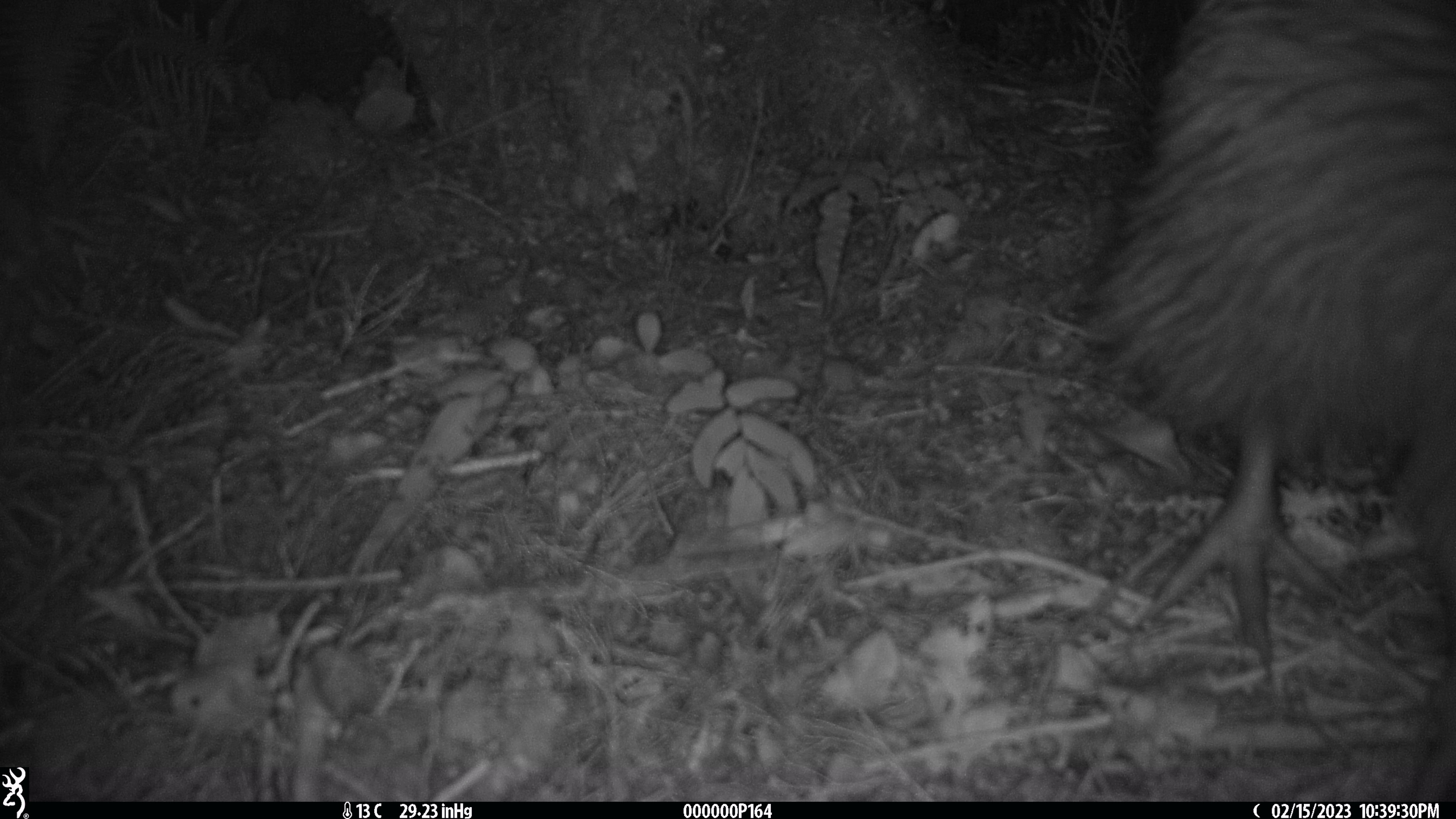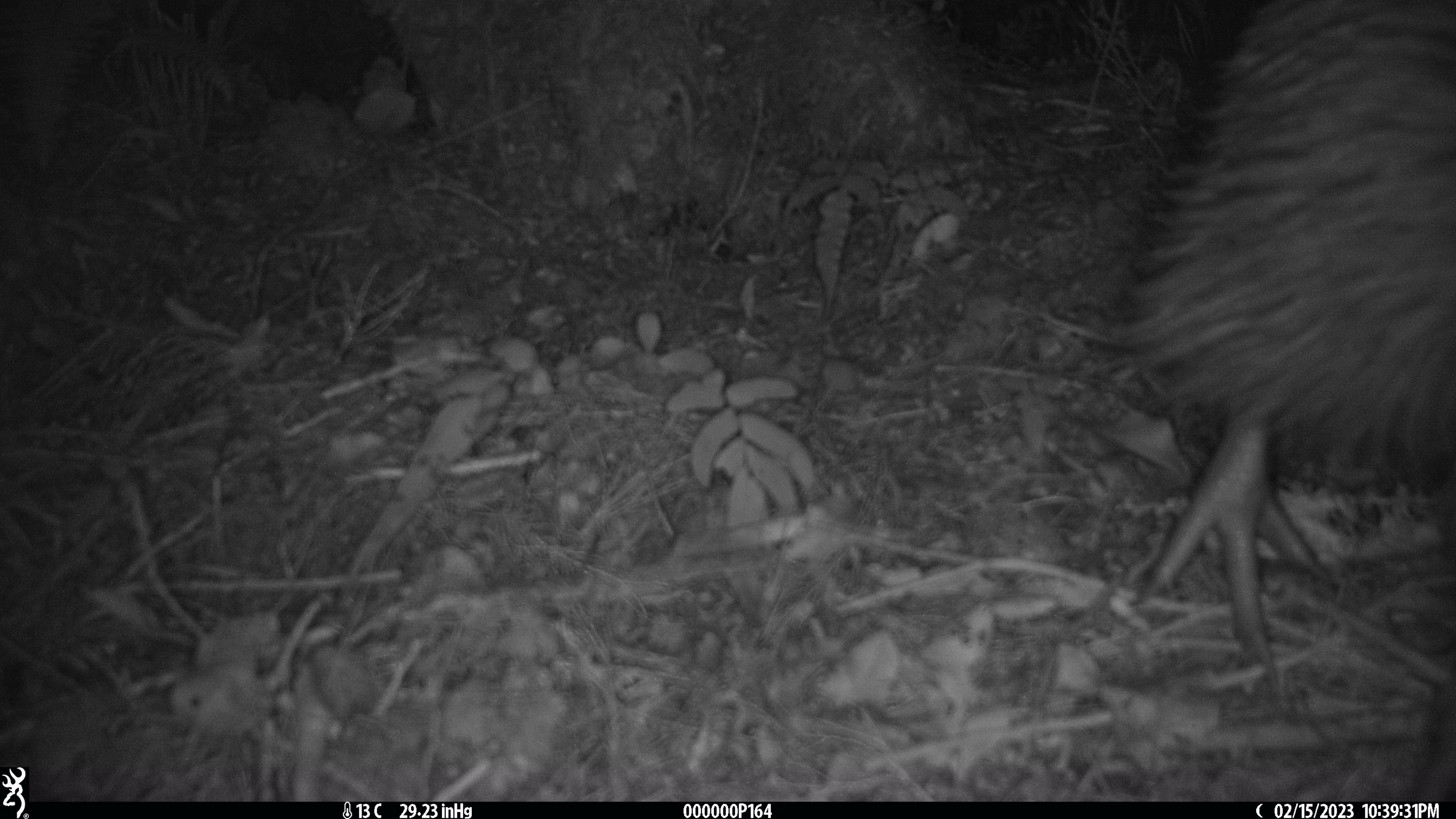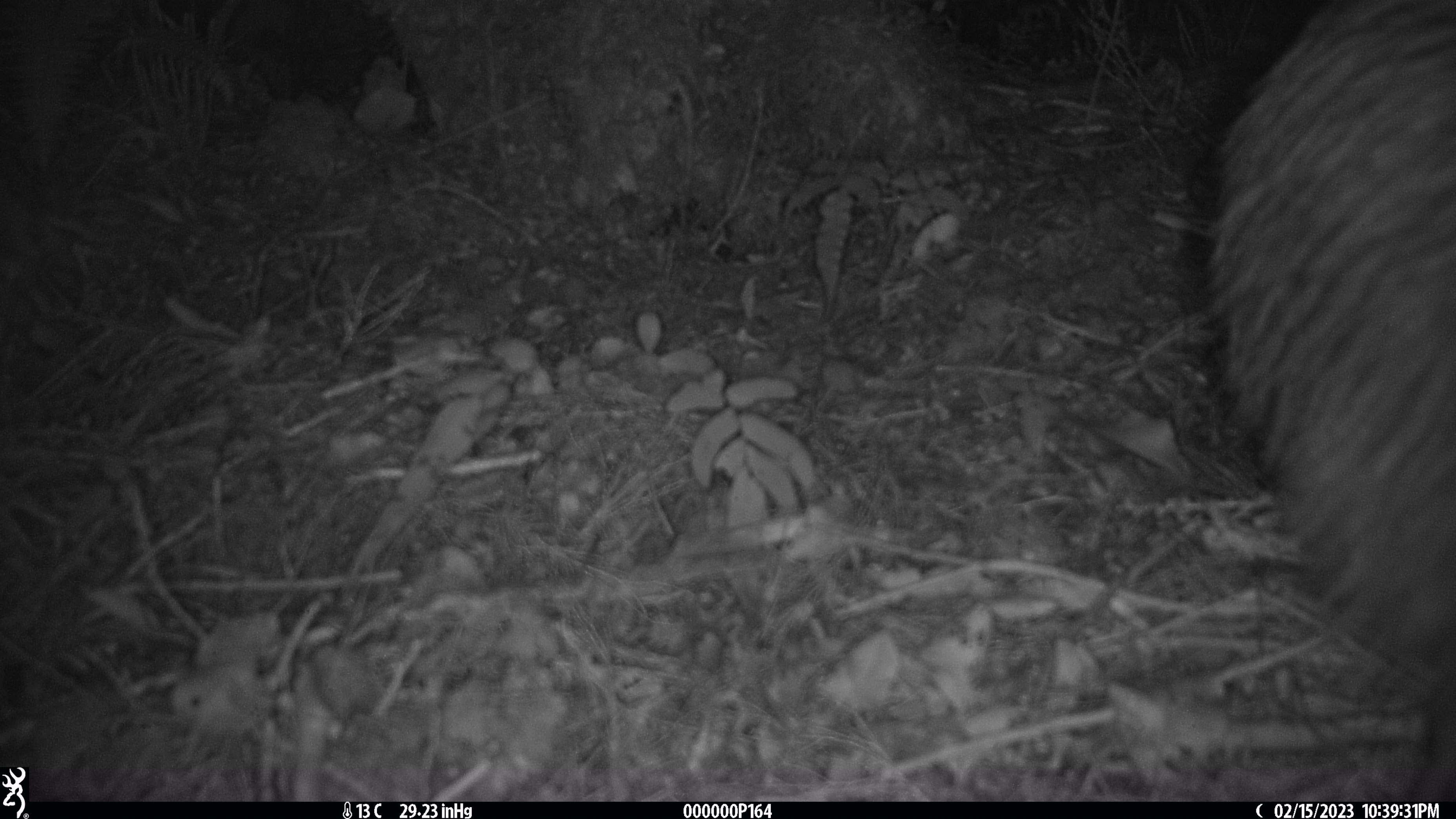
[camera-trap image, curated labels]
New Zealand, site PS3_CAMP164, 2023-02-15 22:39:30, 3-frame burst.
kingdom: Animalia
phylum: Chordata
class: Aves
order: Apterygiformes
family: Apterygidae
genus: Apteryx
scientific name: Apteryx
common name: kiwi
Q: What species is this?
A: Kiwi (Apteryx).